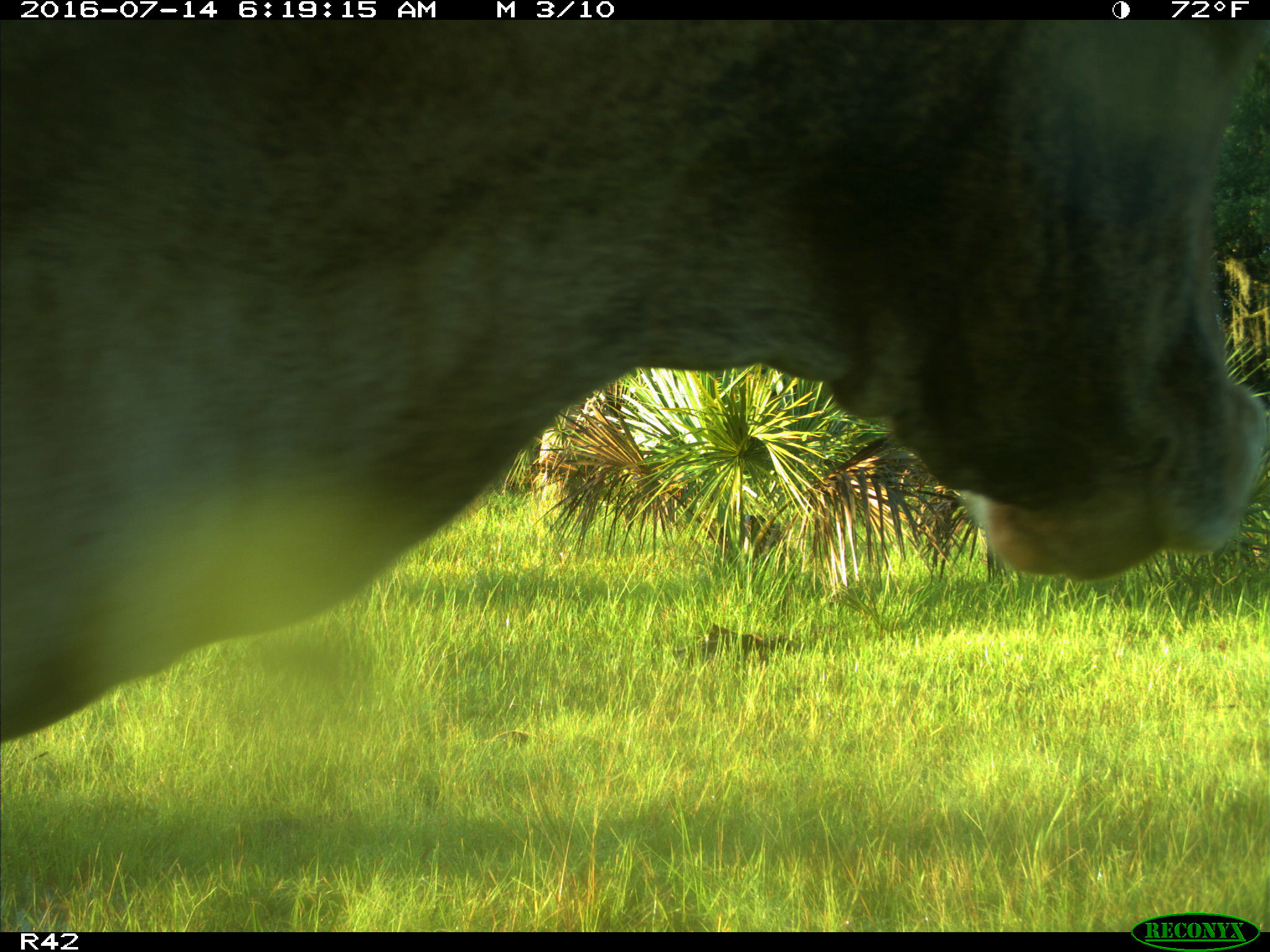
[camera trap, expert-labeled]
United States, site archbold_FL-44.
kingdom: Animalia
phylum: Chordata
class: Mammalia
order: Artiodactyla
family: Bovidae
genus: Bos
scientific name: Bos taurus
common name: domestic cow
Bos taurus (domestic cow).